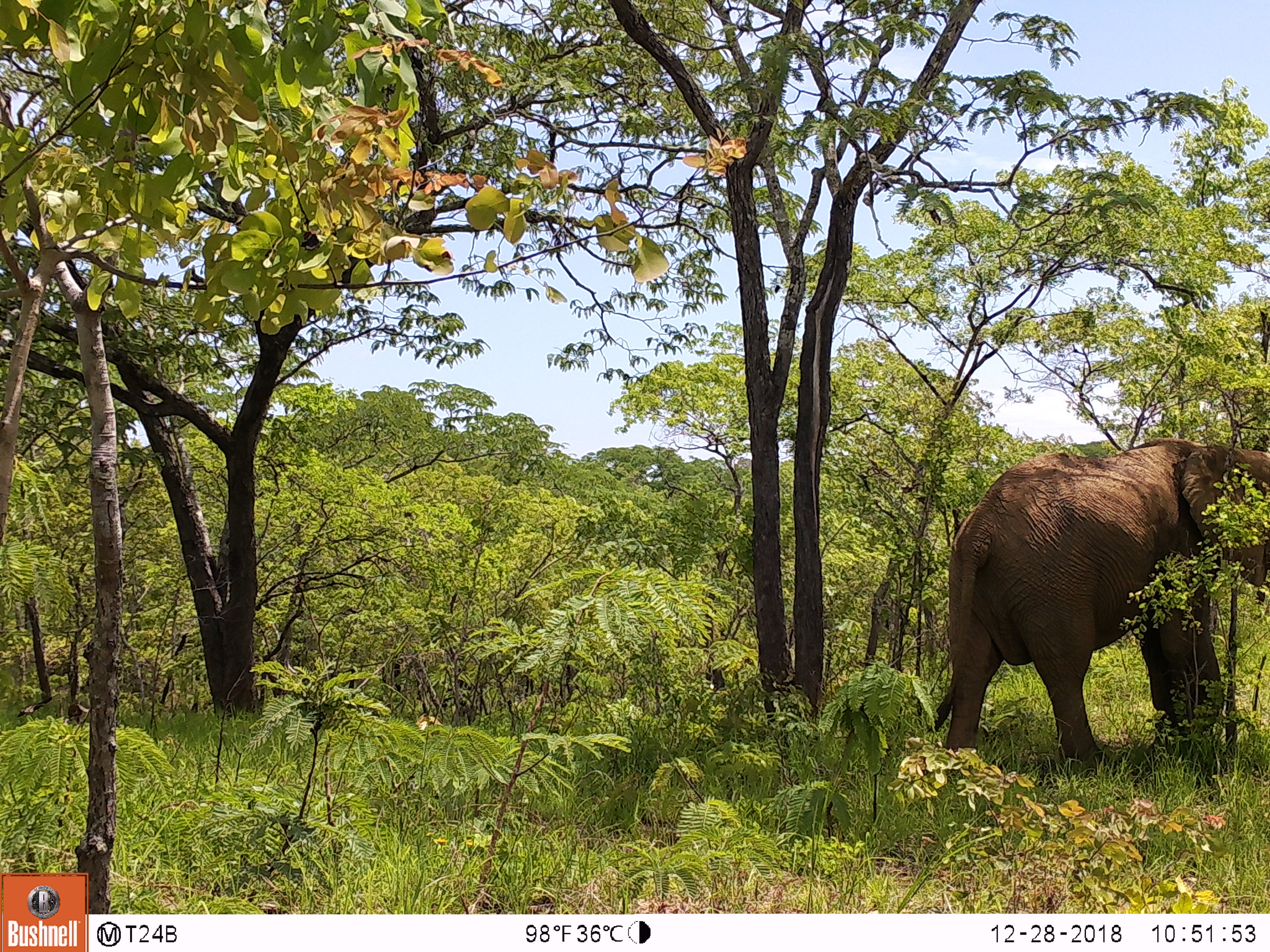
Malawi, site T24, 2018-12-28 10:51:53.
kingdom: Animalia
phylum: Chordata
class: Mammalia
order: Proboscidea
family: Elephantidae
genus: Loxodonta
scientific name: Loxodonta africana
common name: african savanna elephant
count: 1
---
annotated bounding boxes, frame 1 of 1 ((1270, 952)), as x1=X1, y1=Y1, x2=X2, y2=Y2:
african savanna elephant: x1=914, y1=432, x2=1270, y2=785